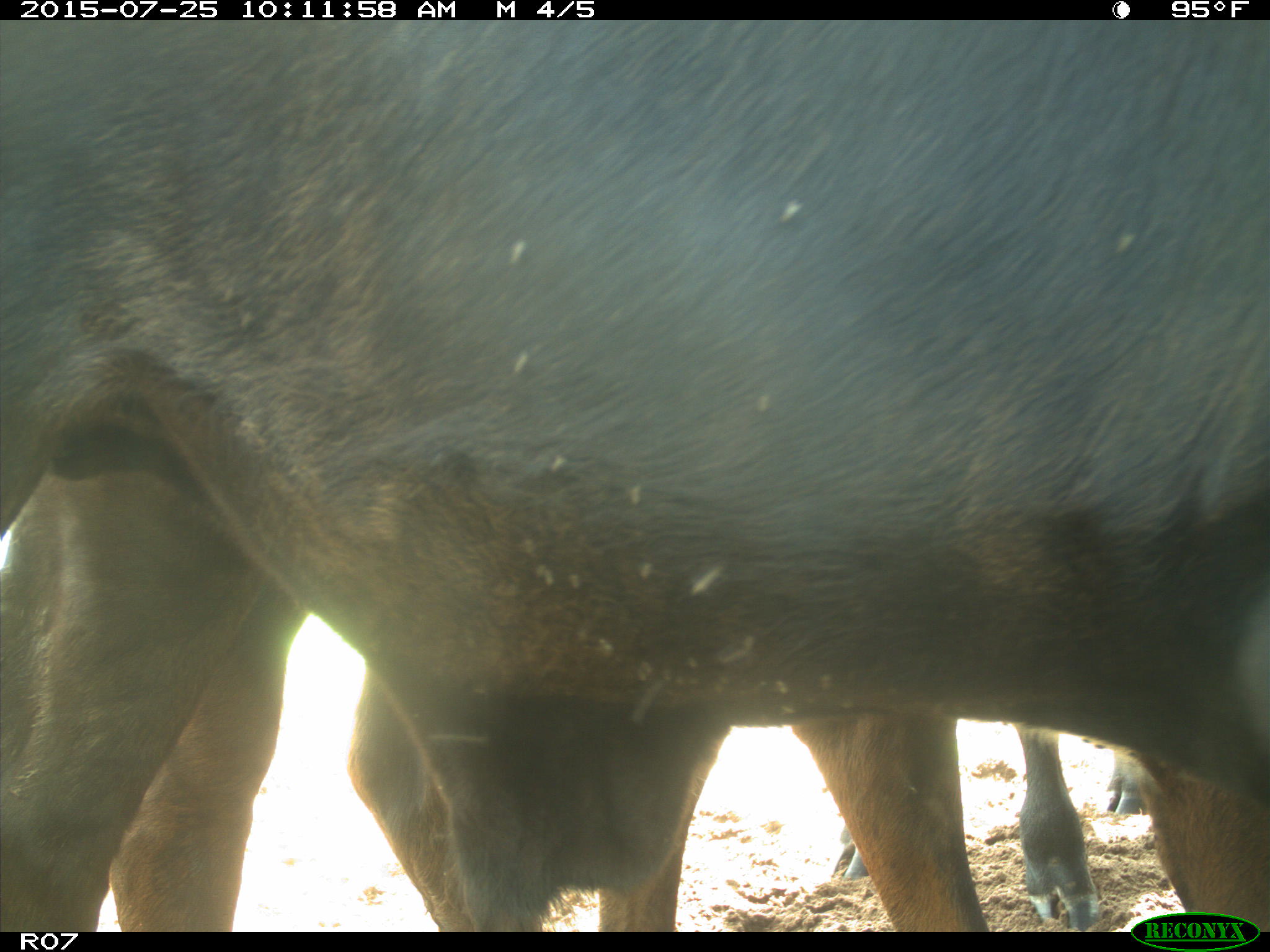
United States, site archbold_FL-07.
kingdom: Animalia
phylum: Chordata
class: Mammalia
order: Artiodactyla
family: Bovidae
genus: Bos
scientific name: Bos taurus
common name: domestic cow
Bos taurus (domestic cow).